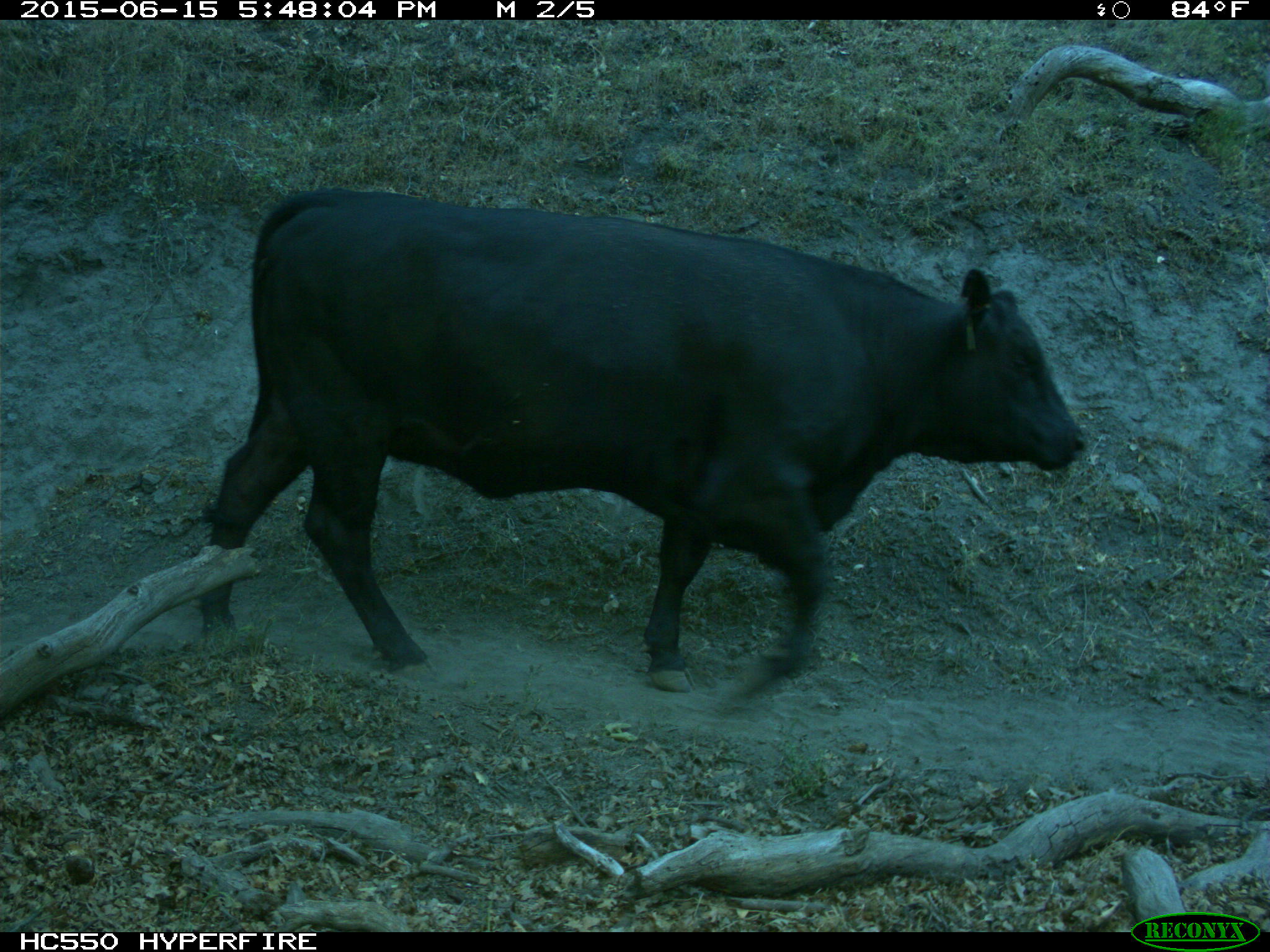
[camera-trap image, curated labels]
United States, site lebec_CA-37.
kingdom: Animalia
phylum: Chordata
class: Mammalia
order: Artiodactyla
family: Bovidae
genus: Bos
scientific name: Bos taurus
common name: domestic cow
Bos taurus (domestic cow).